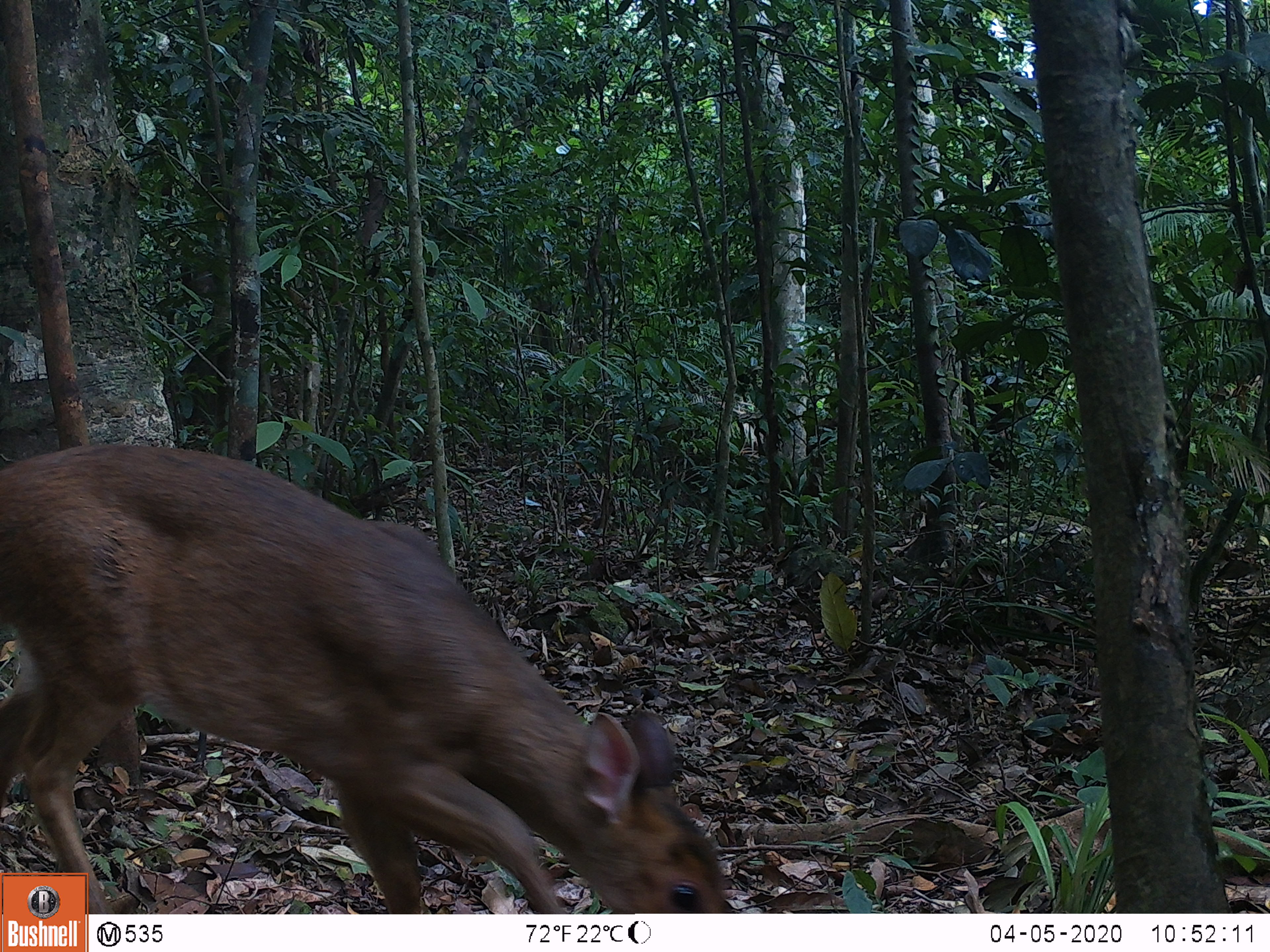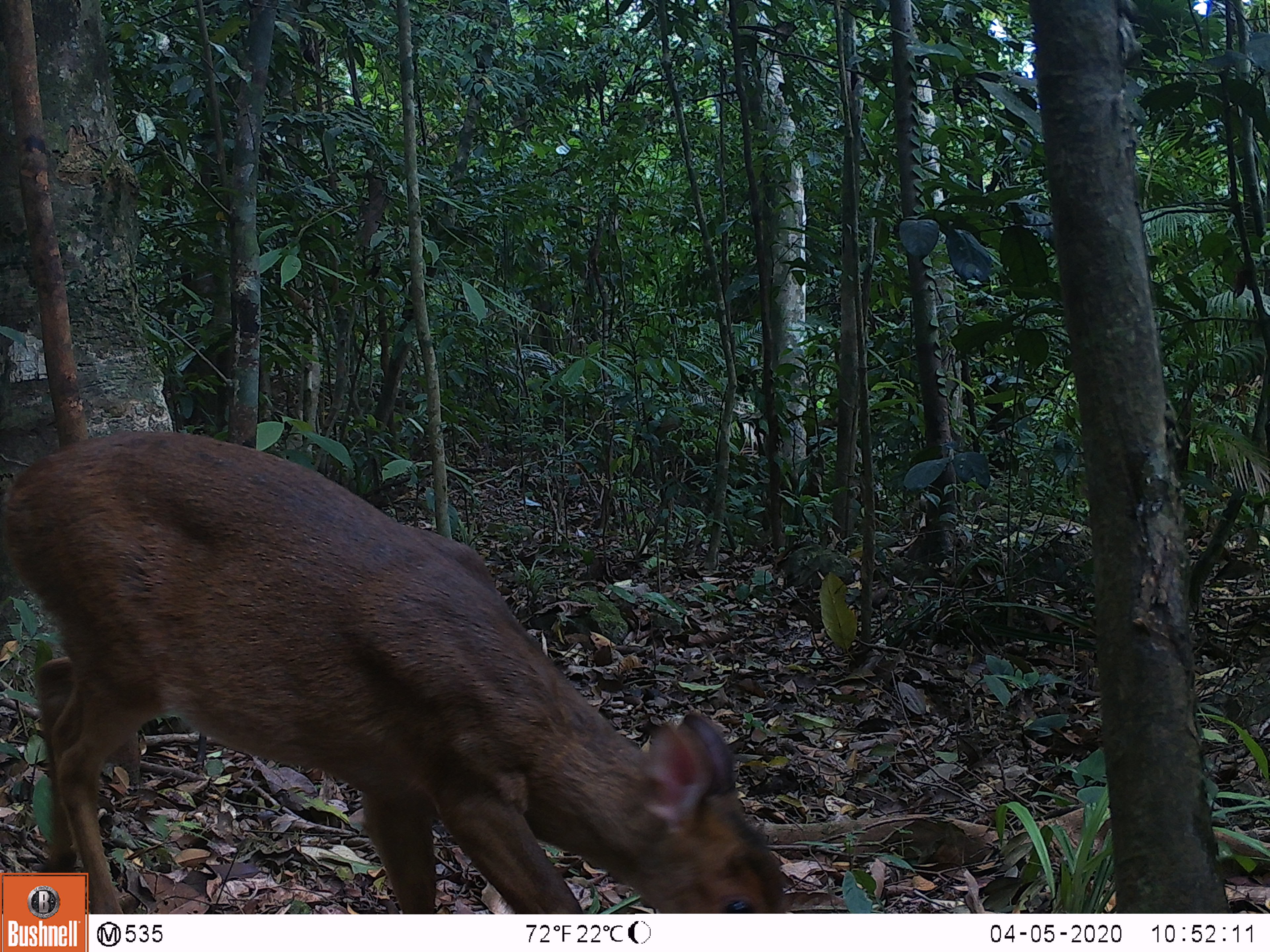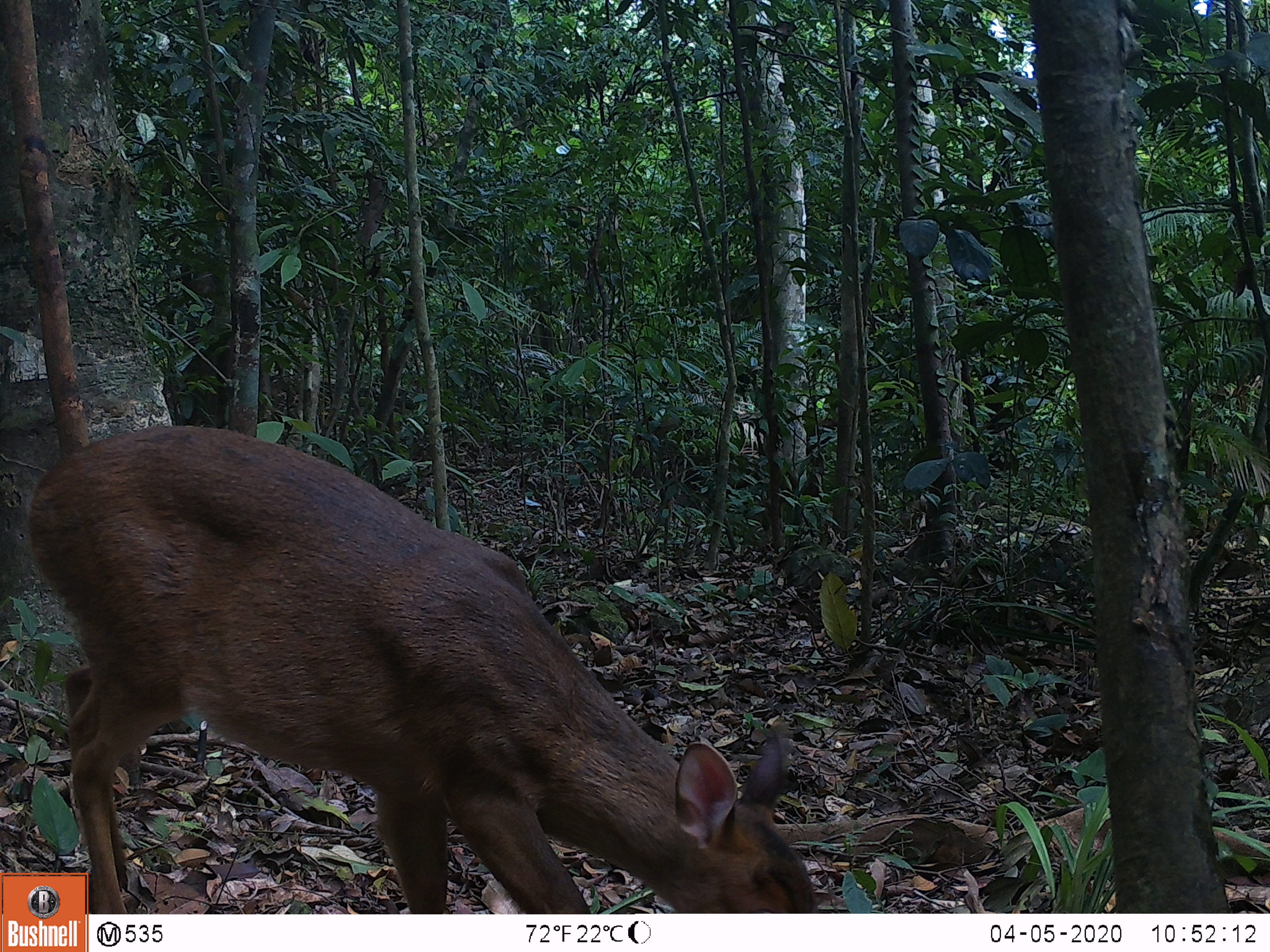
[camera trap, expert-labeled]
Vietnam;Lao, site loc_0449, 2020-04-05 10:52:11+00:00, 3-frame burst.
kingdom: Animalia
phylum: Chordata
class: Mammalia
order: Artiodactyla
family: Cervidae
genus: Muntiacus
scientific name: Muntiacus vuquangensis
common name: large-antlered muntjac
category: large antlered muntjac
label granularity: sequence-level